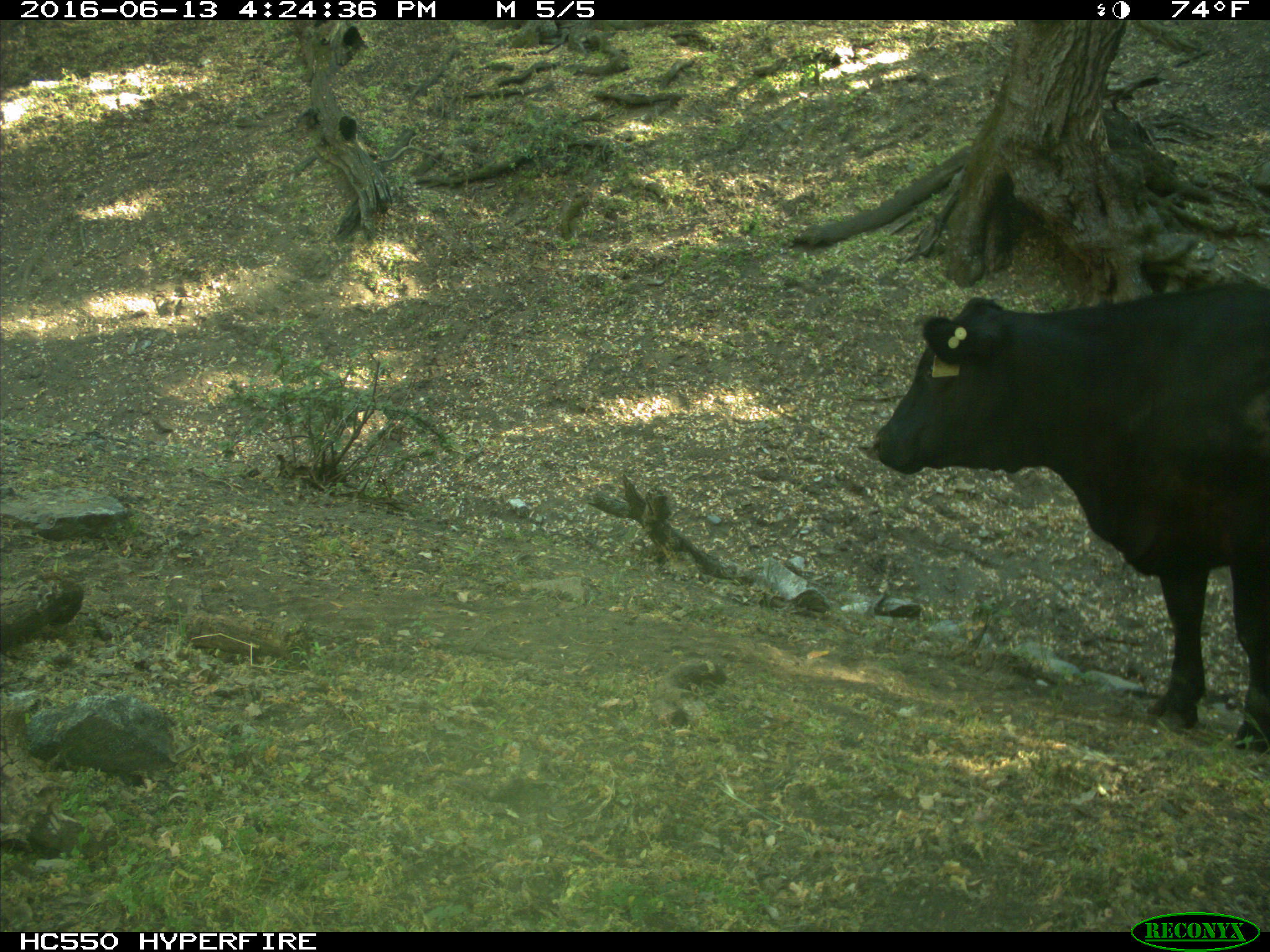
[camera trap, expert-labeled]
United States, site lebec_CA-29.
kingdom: Animalia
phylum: Chordata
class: Mammalia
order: Artiodactyla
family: Bovidae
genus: Bos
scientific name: Bos taurus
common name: domestic cow